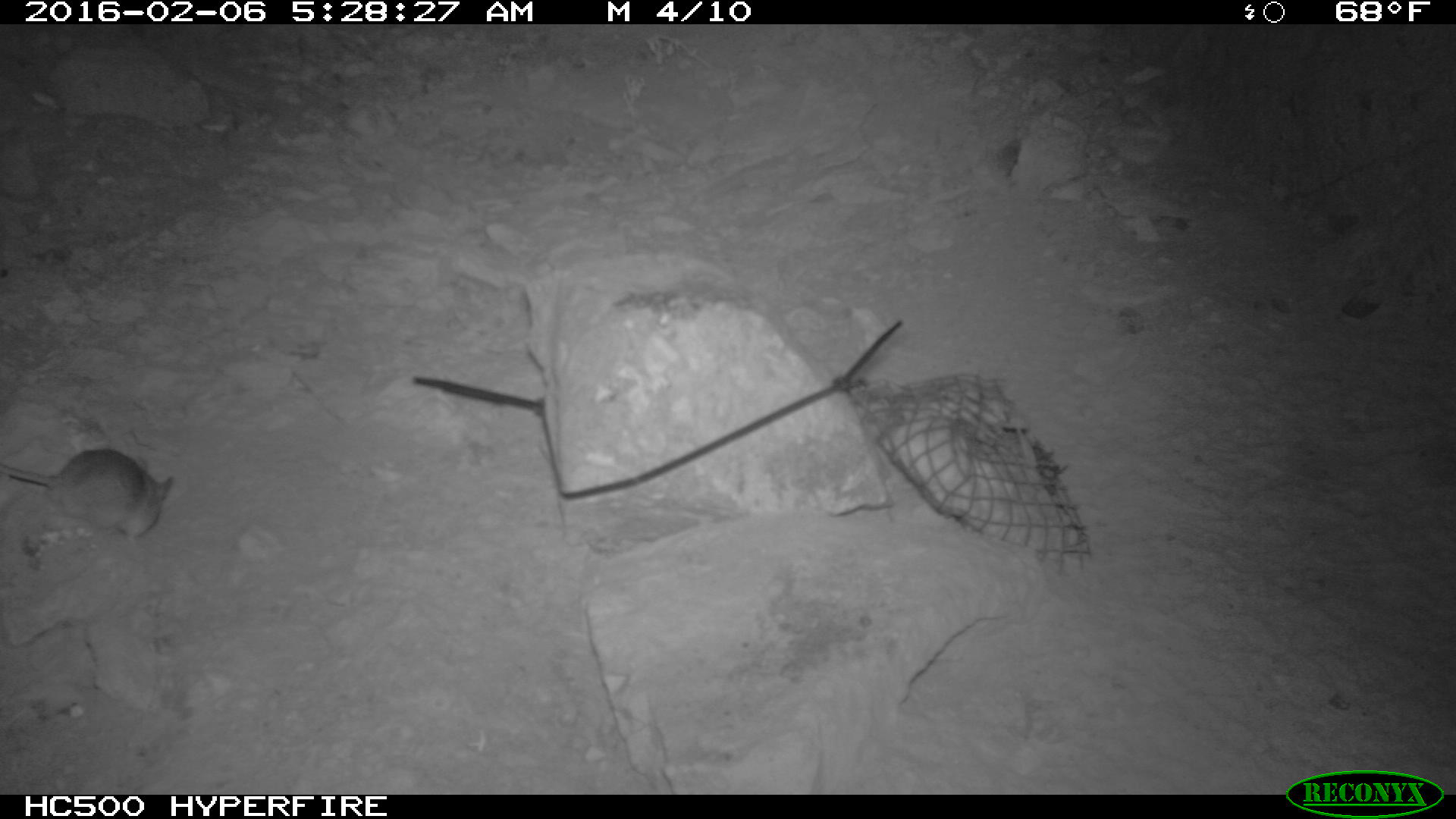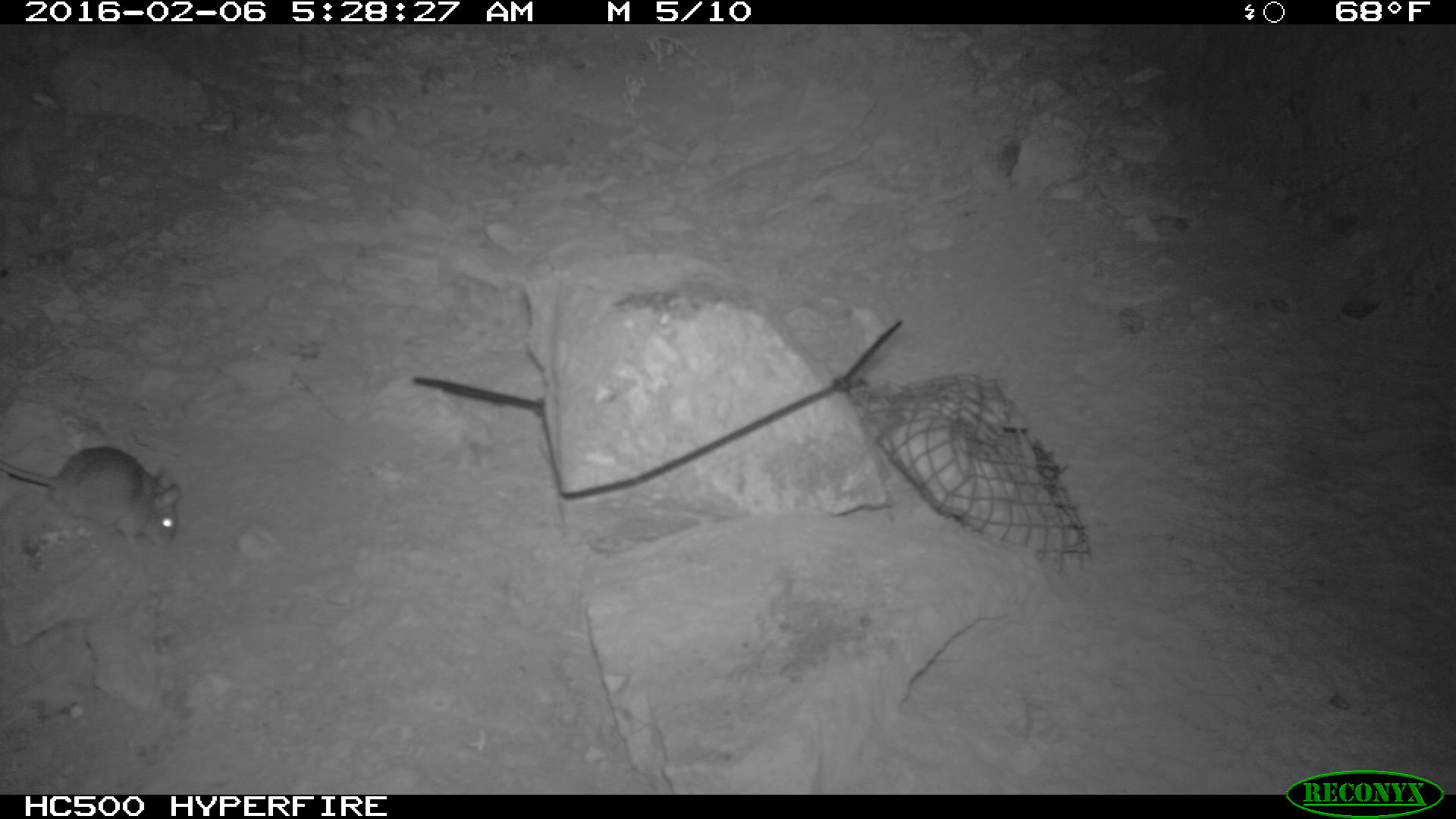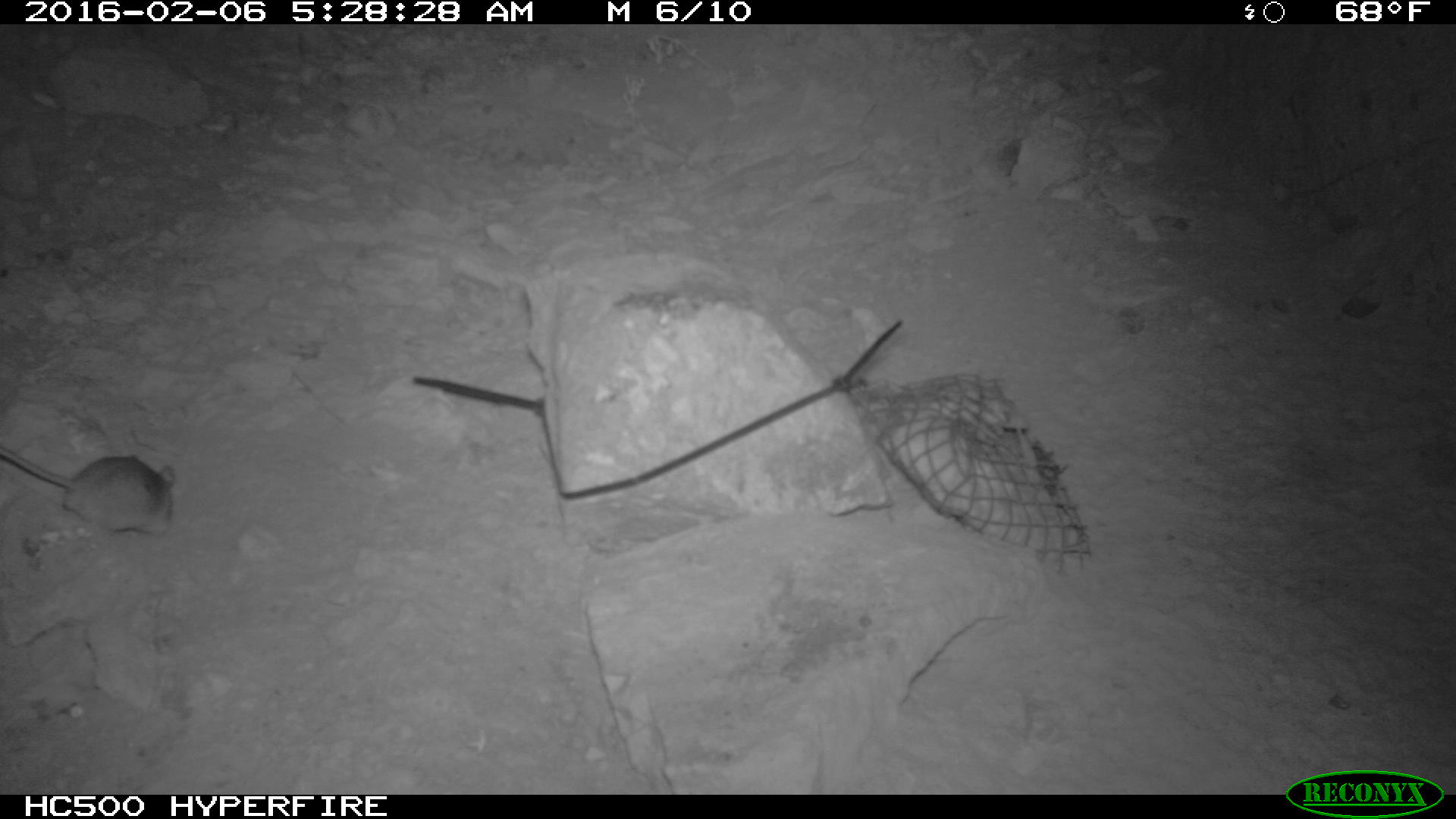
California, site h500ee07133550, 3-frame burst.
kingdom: Animalia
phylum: Chordata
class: Mammalia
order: Rodentia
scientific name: Rodentia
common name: rodent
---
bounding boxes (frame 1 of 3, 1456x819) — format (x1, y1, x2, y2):
rodent: (0, 447, 172, 544)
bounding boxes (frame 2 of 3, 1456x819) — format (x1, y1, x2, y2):
rodent: (0, 443, 182, 551)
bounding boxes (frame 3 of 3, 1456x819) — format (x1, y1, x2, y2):
rodent: (0, 450, 174, 544)